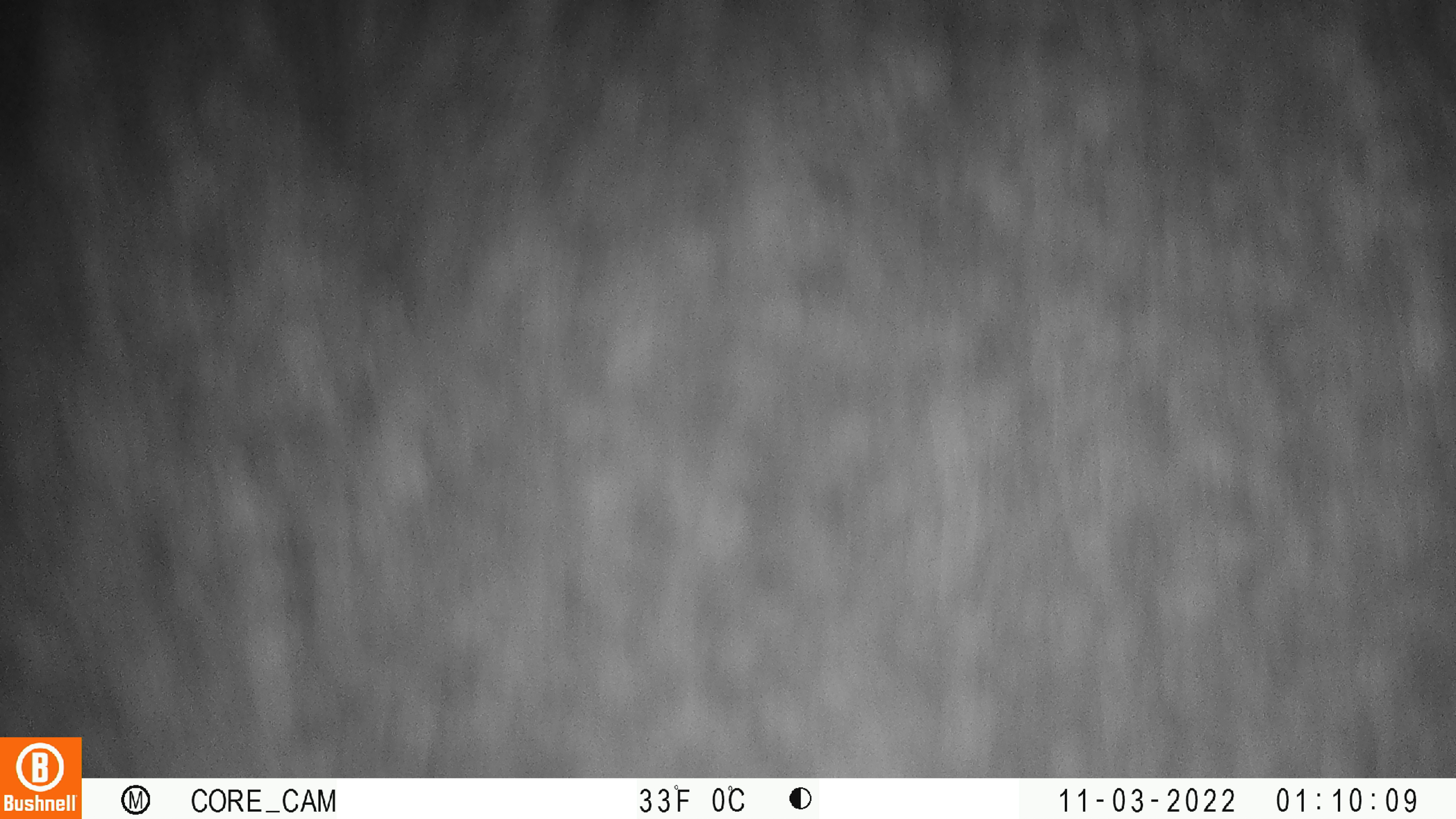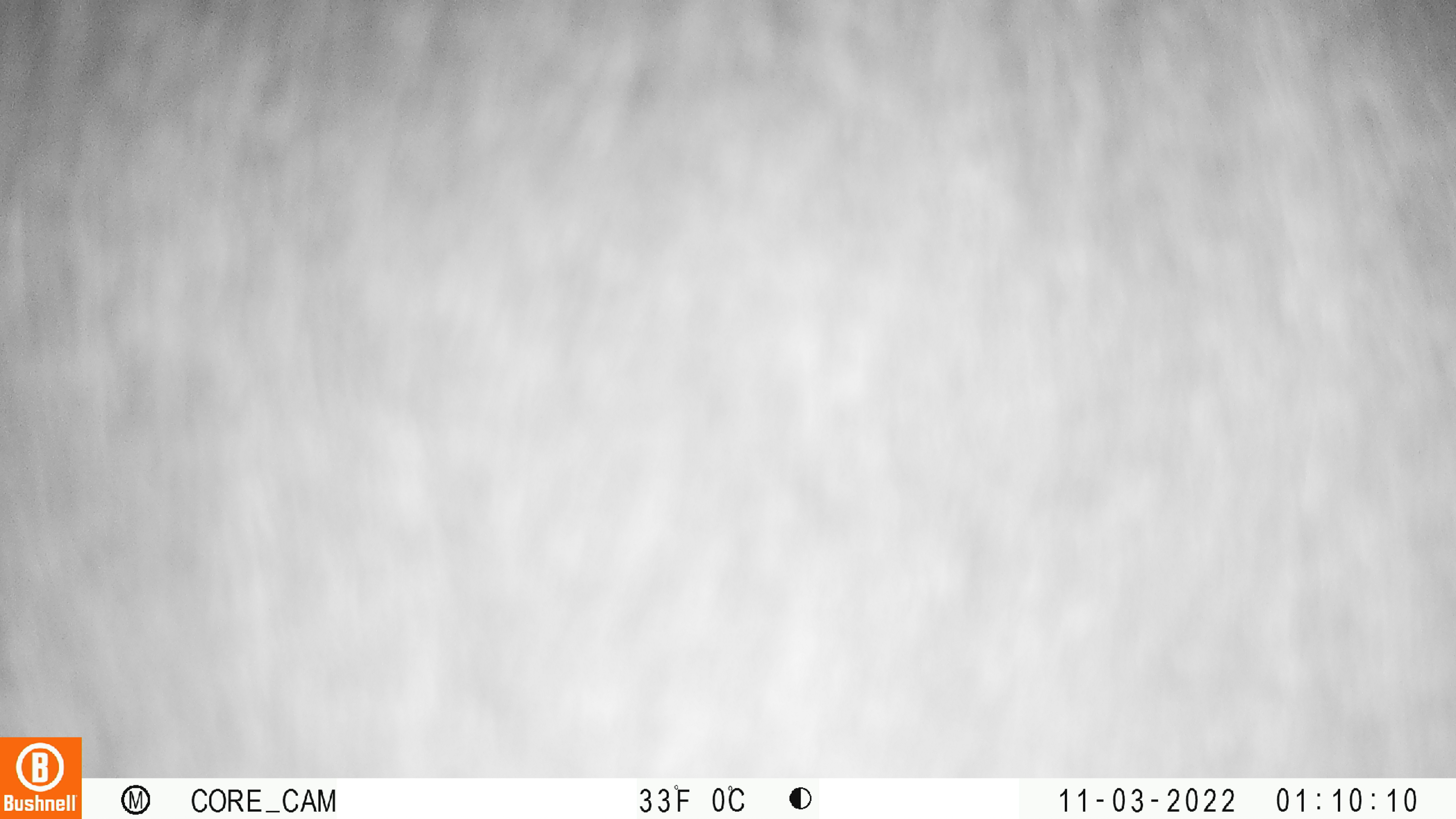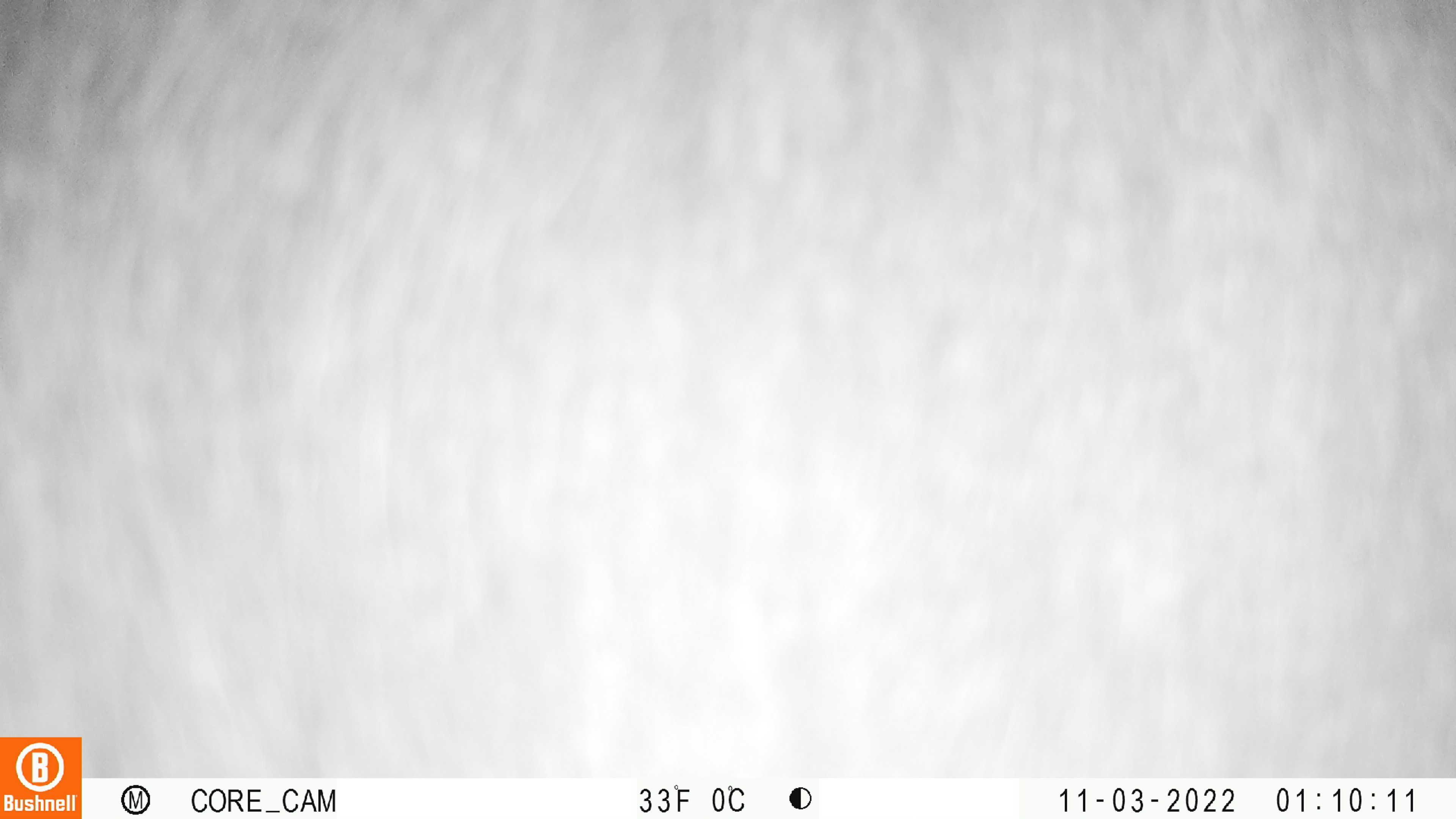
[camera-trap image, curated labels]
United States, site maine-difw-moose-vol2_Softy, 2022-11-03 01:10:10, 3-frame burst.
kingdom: Animalia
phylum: Chordata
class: Mammalia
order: Artiodactyla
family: Cervidae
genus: Alces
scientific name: Alces alces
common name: moose